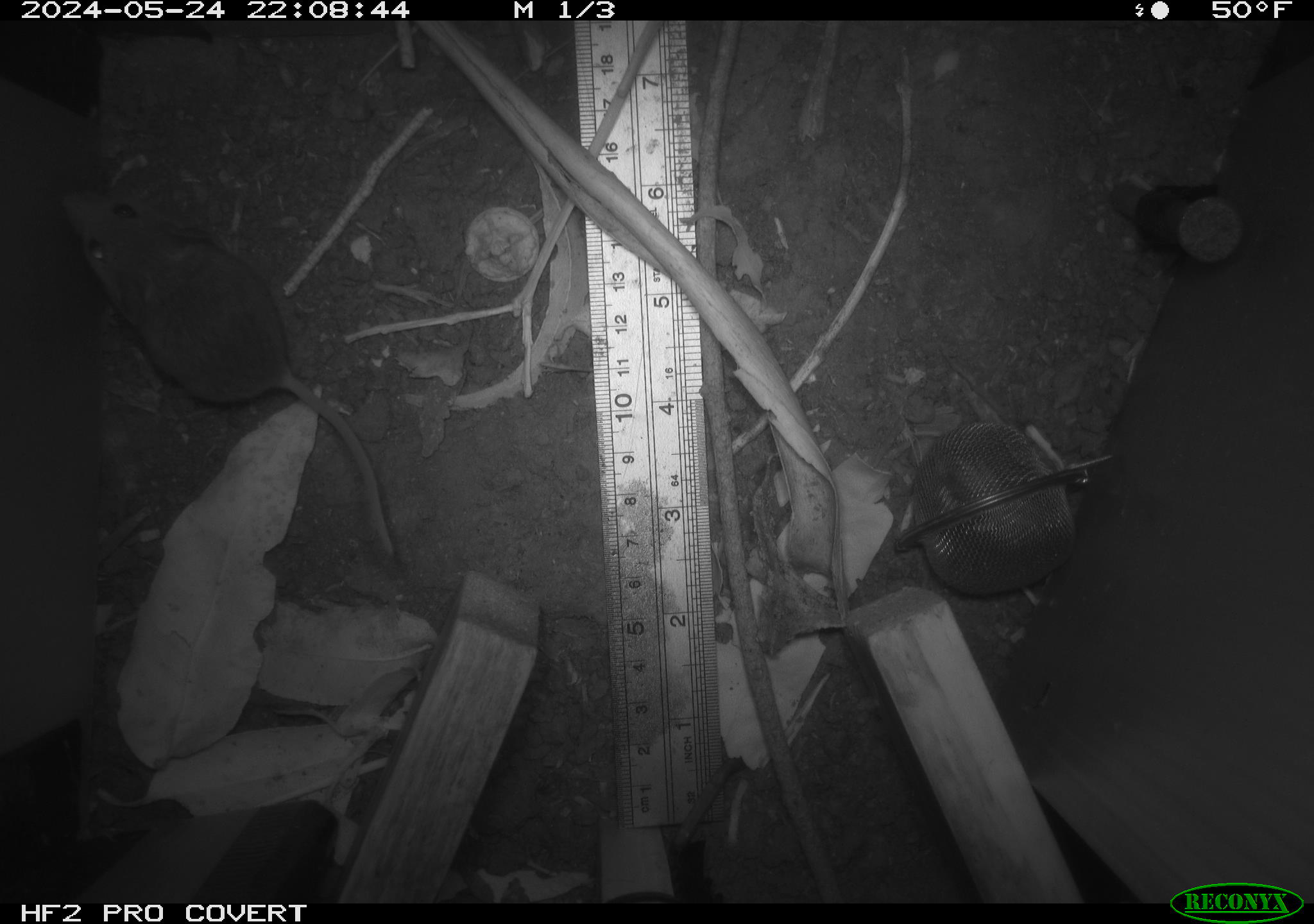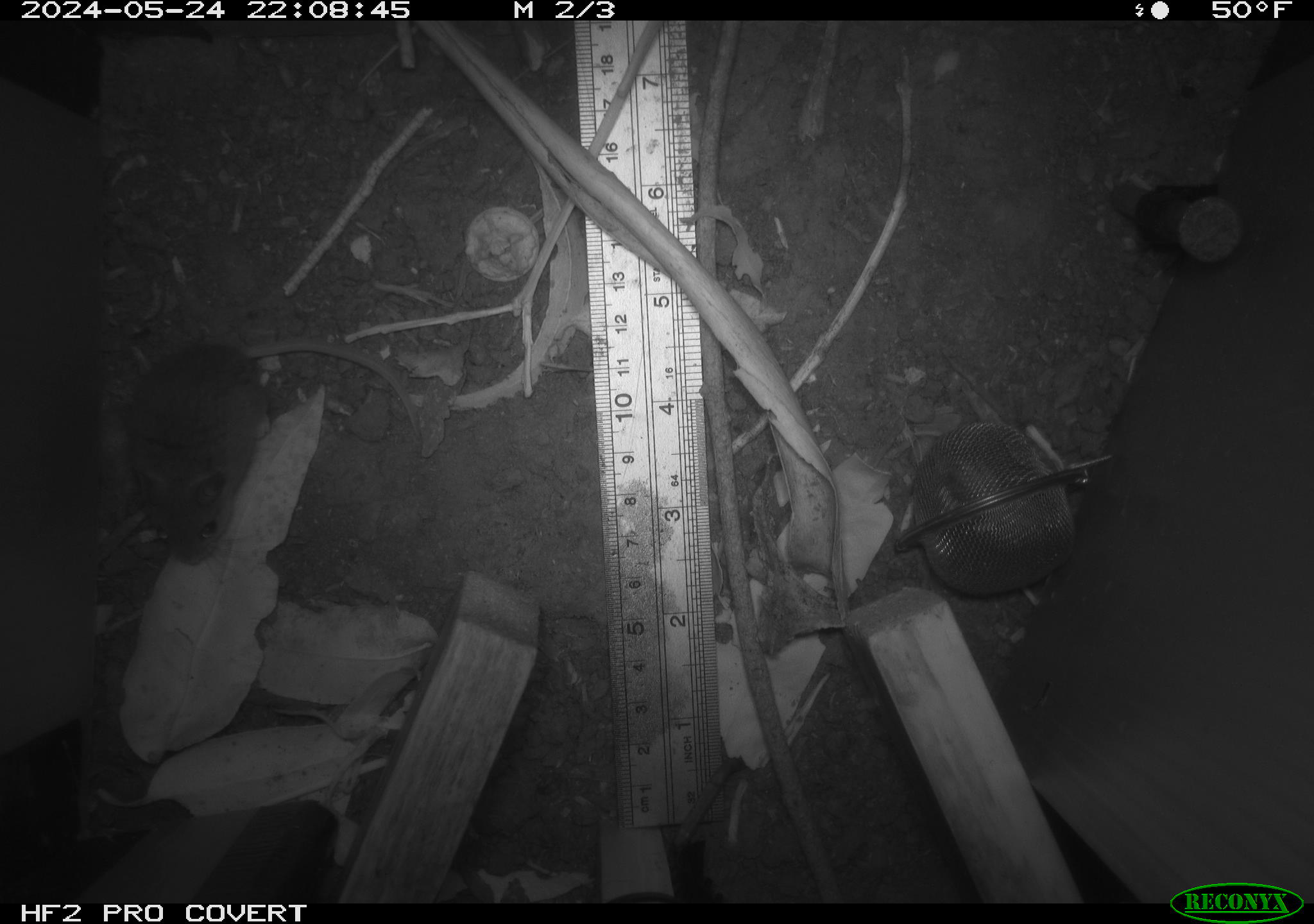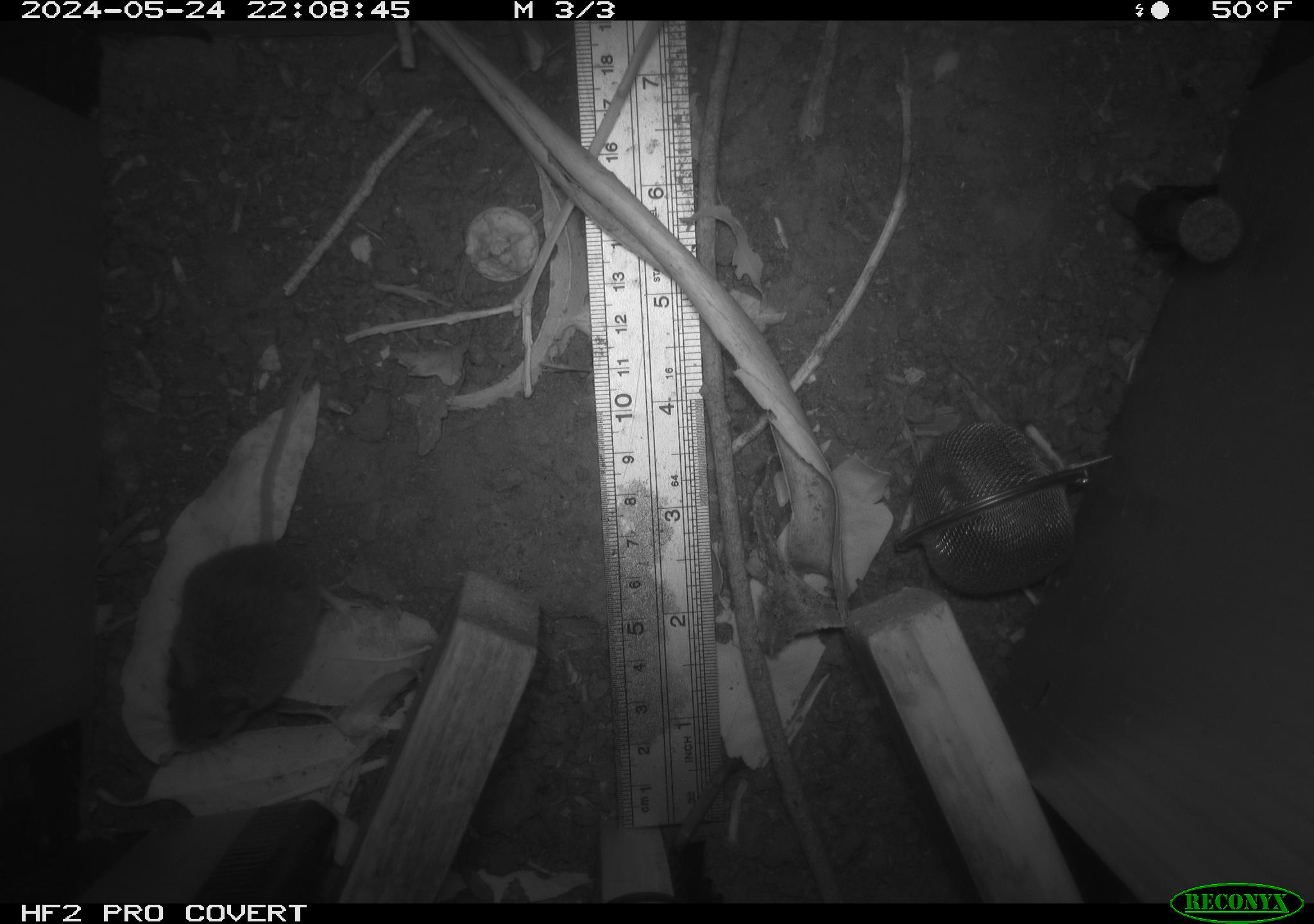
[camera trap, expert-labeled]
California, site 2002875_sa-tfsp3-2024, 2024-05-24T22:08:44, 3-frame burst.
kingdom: Animalia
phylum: Chordata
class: Mammalia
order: Rodentia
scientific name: Rodentia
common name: mouse species